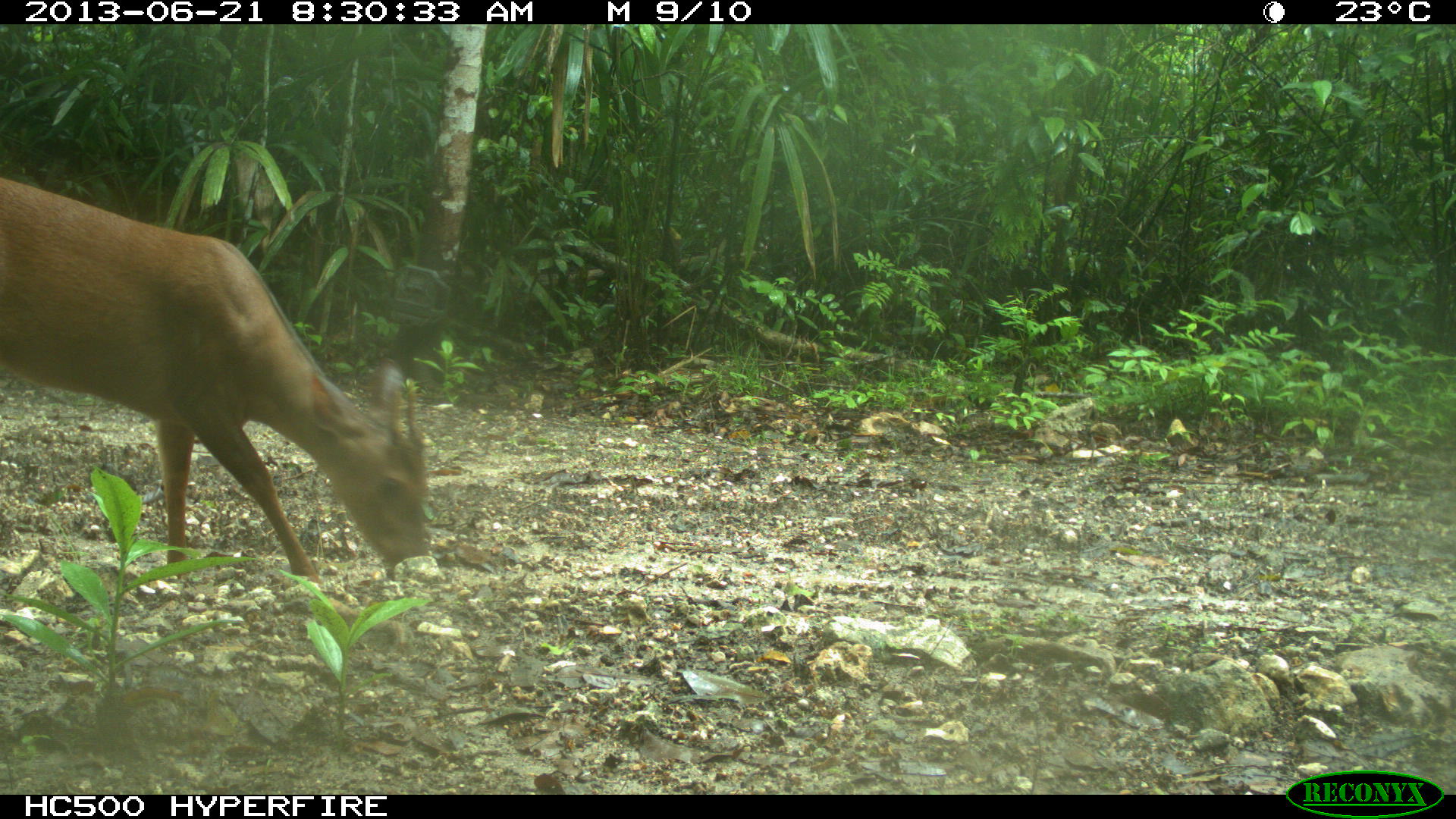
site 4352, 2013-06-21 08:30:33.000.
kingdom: Animalia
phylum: Chordata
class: Mammalia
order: Artiodactyla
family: Cervidae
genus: Mazama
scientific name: Mazama temama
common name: central american red brocket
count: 1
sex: male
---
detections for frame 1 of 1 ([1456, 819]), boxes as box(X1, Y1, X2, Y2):
mazama temama: box(0, 166, 429, 583)